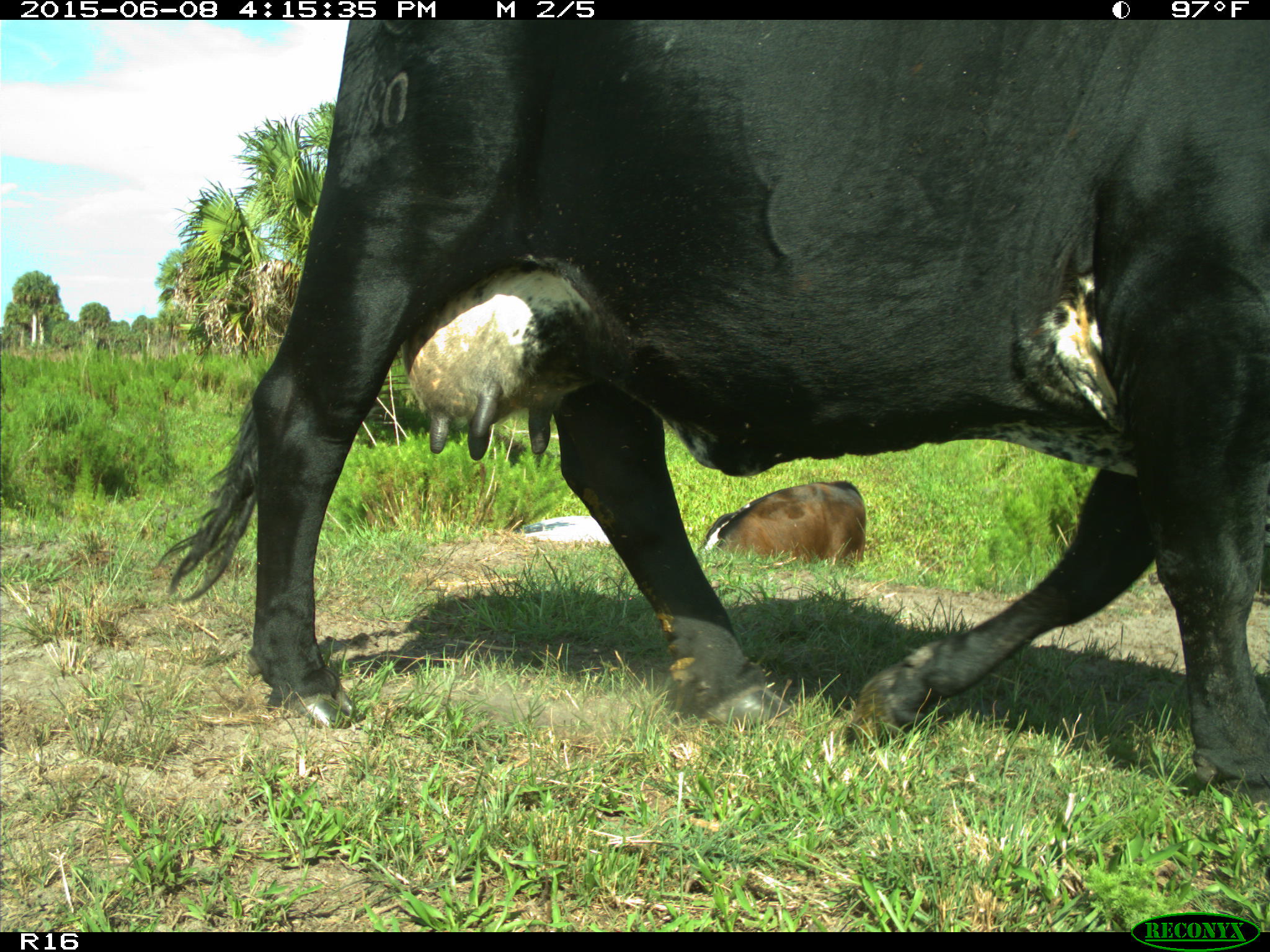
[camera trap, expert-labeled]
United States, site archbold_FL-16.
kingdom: Animalia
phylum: Chordata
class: Mammalia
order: Artiodactyla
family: Bovidae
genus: Bos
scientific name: Bos taurus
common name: domestic cow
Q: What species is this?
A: Bos taurus (domestic cow).